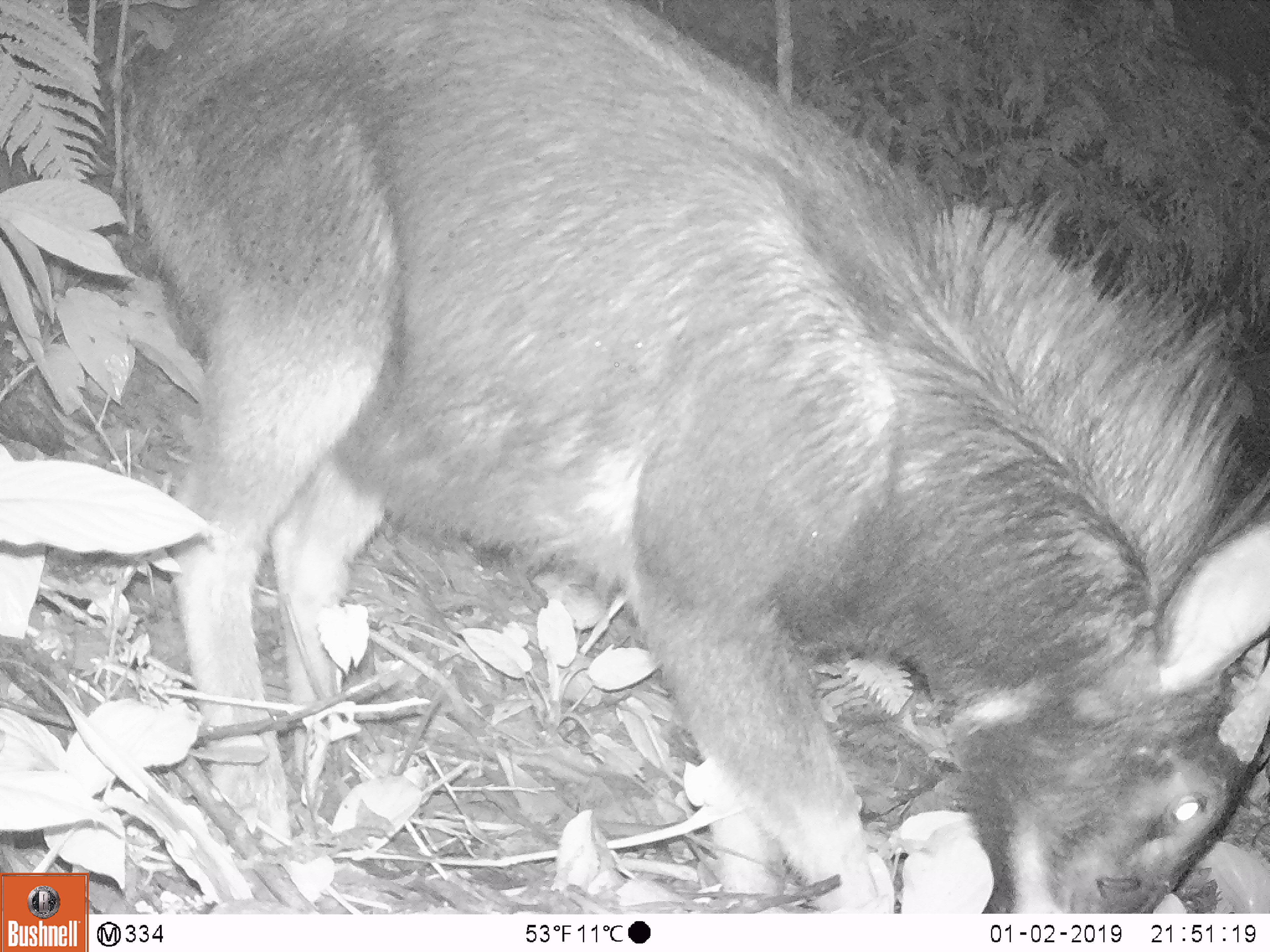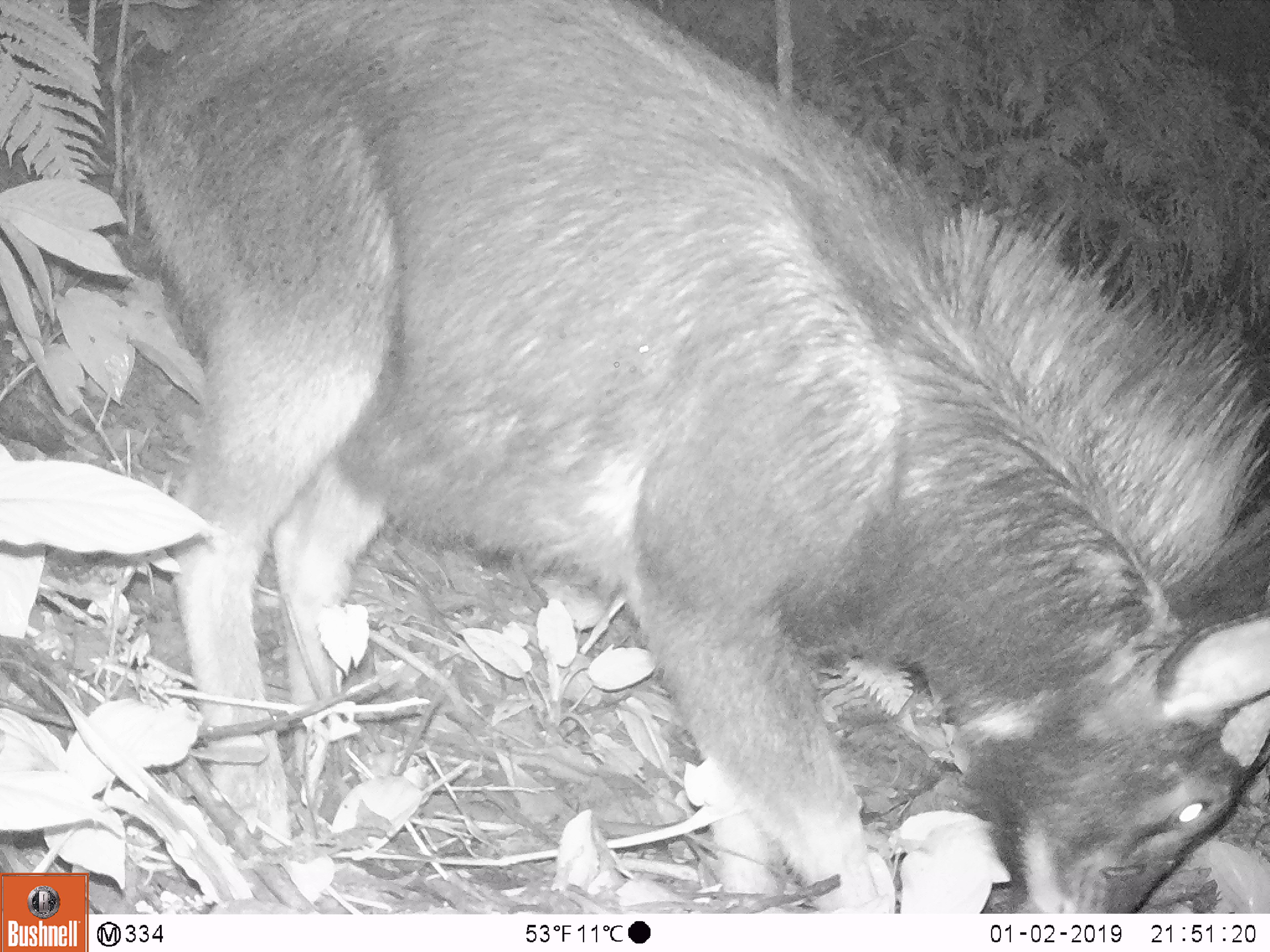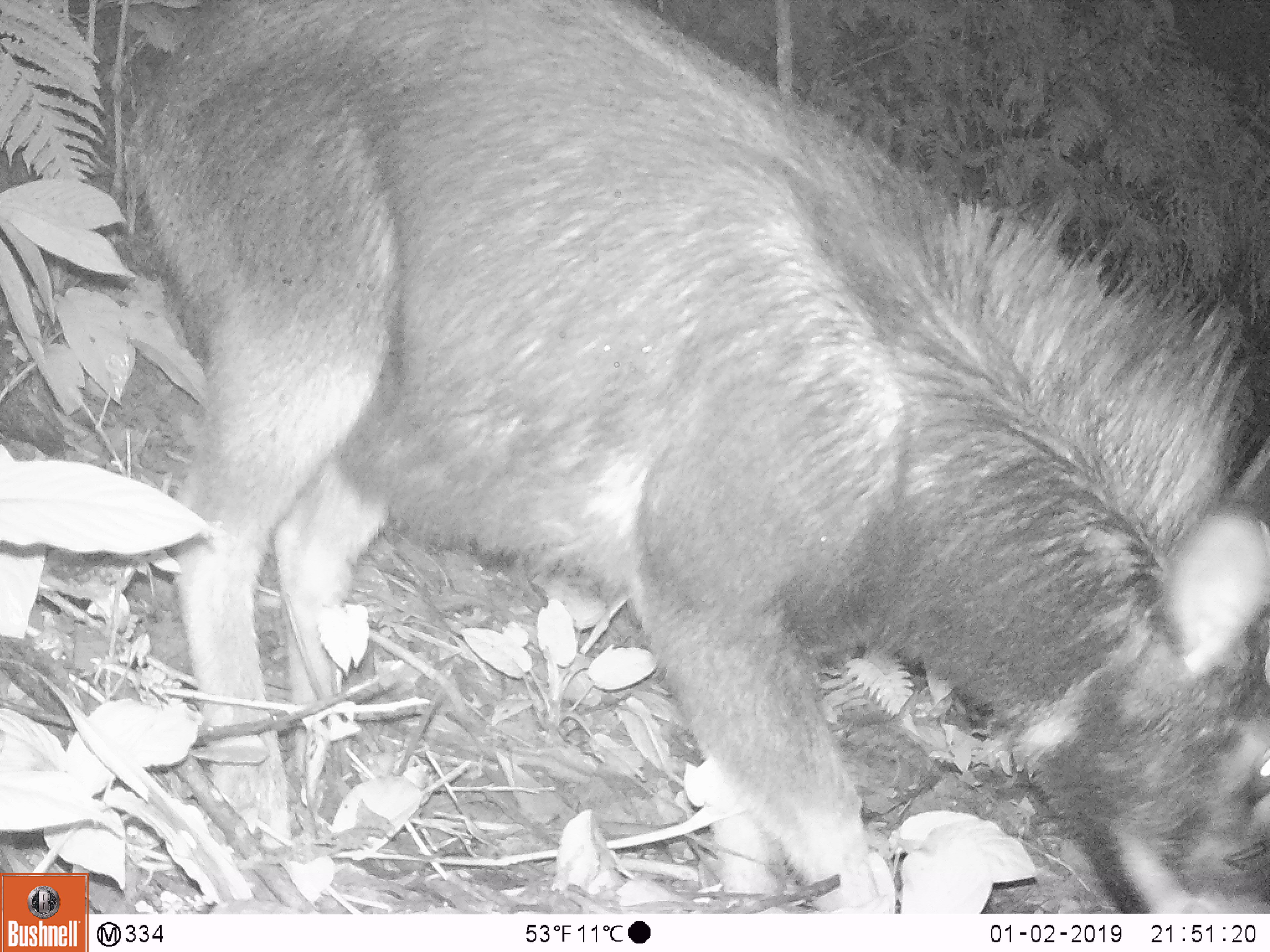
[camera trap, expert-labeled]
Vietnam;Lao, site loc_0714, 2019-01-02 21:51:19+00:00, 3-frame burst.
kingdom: Animalia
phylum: Chordata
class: Mammalia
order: Artiodactyla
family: Bovidae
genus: Capricornis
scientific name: Capricornis sumatraensis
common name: chinese serow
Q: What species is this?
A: Chinese serow (Capricornis sumatraensis).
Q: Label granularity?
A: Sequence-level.